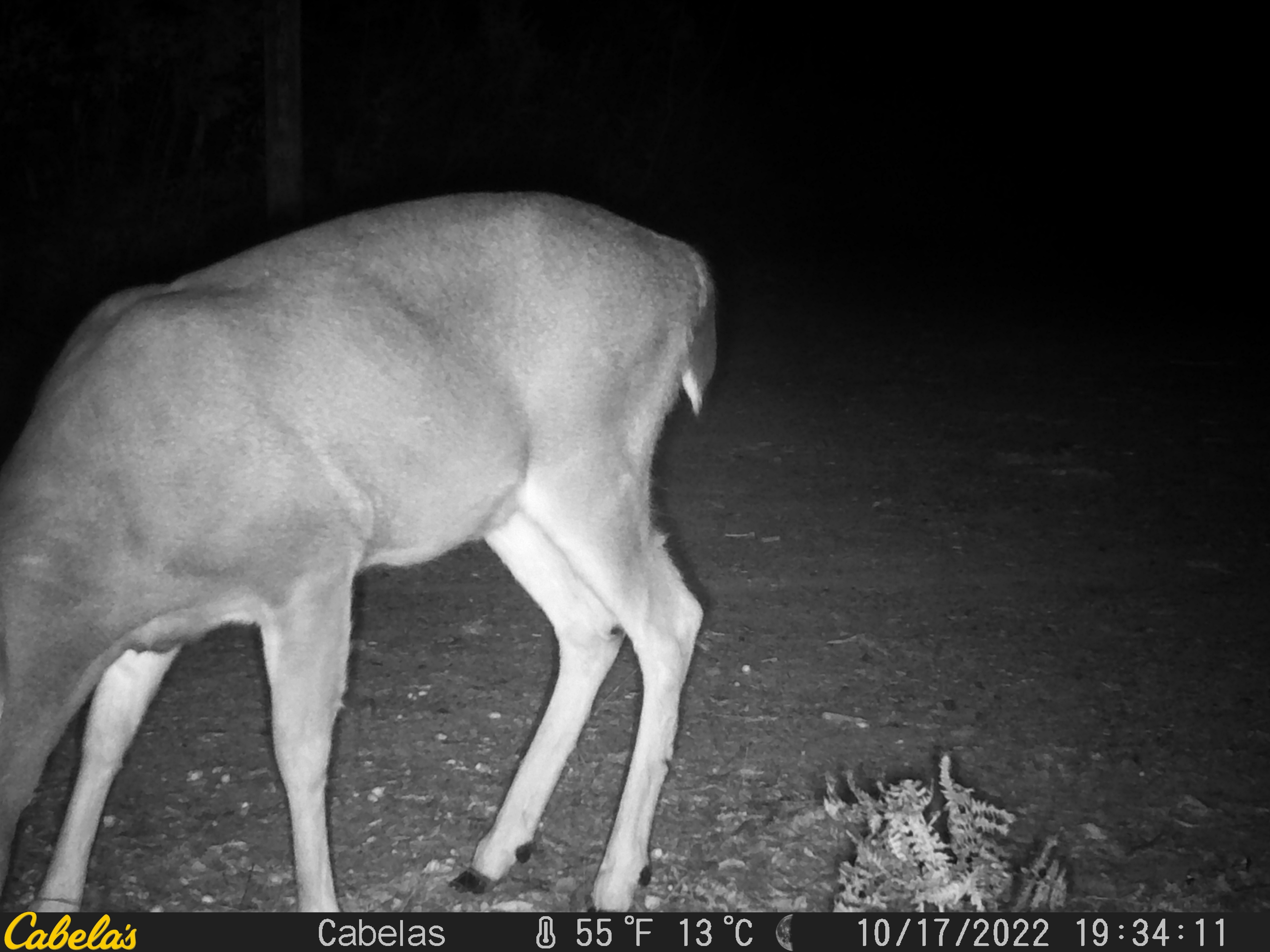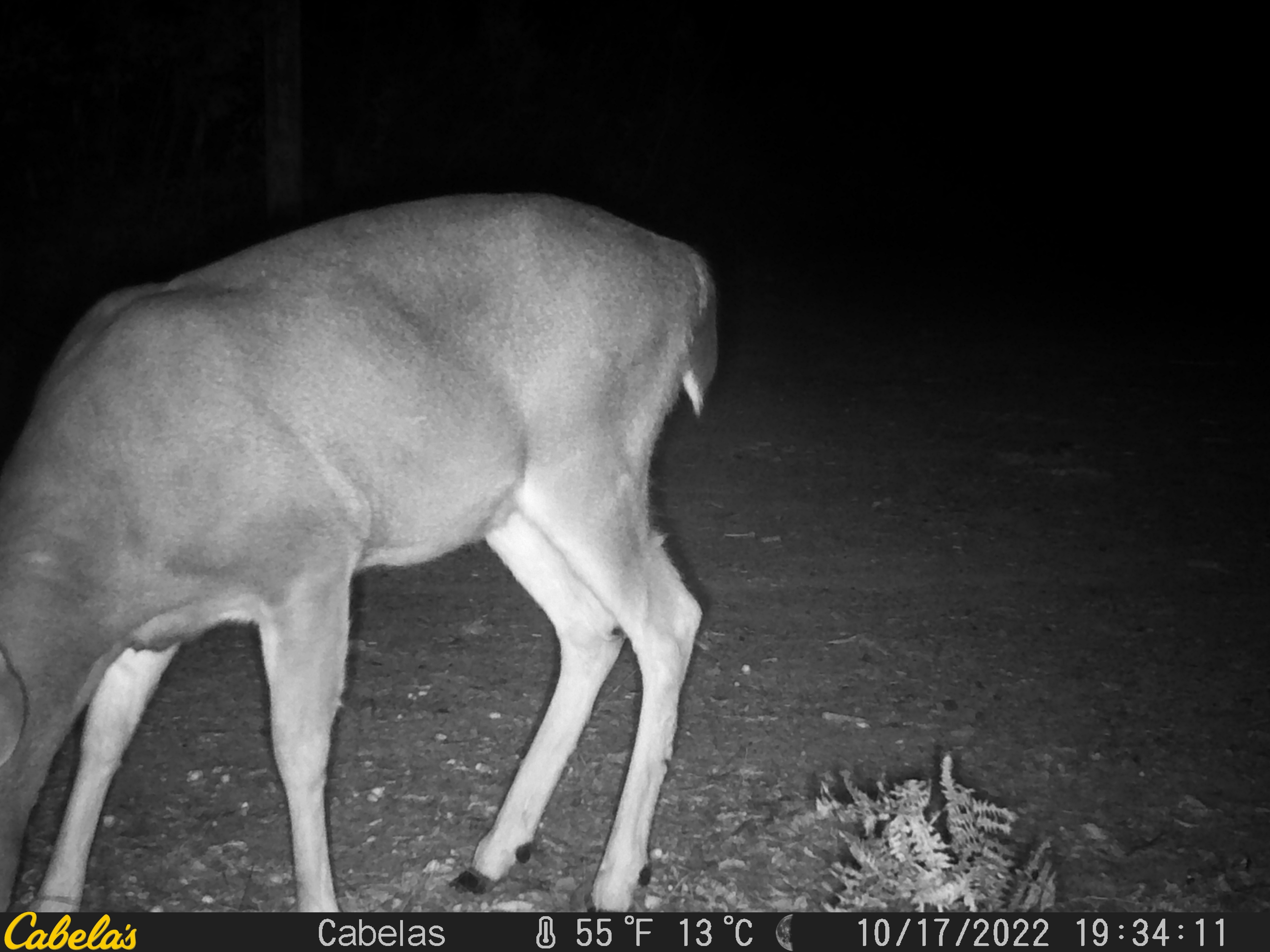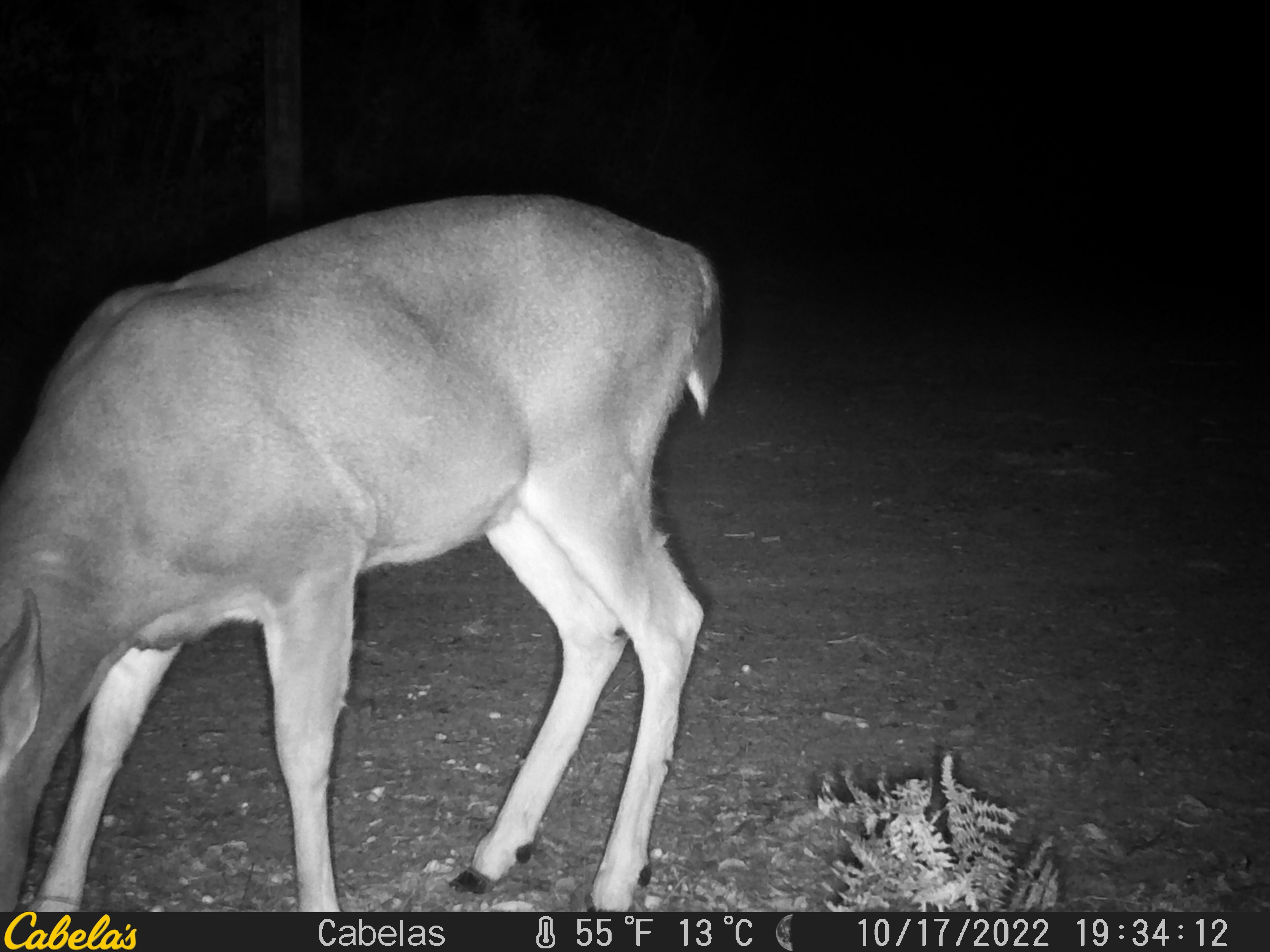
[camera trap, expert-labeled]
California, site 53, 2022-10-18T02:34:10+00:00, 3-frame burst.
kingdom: Animalia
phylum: Chordata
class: Mammalia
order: Artiodactyla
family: Cervidae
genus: Odocoileus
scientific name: Odocoileus hemionus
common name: mule deer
Mule deer (Odocoileus hemionus).